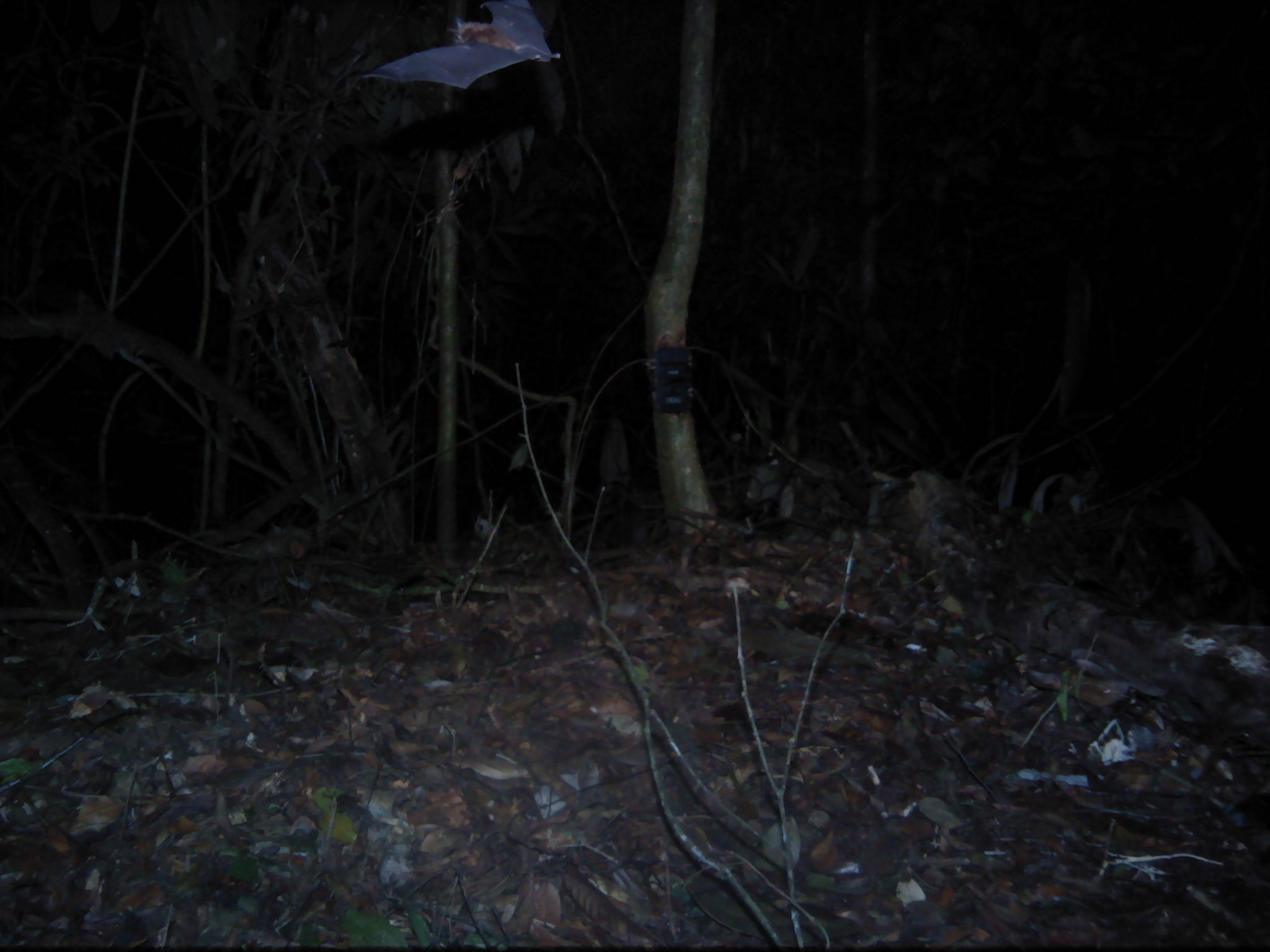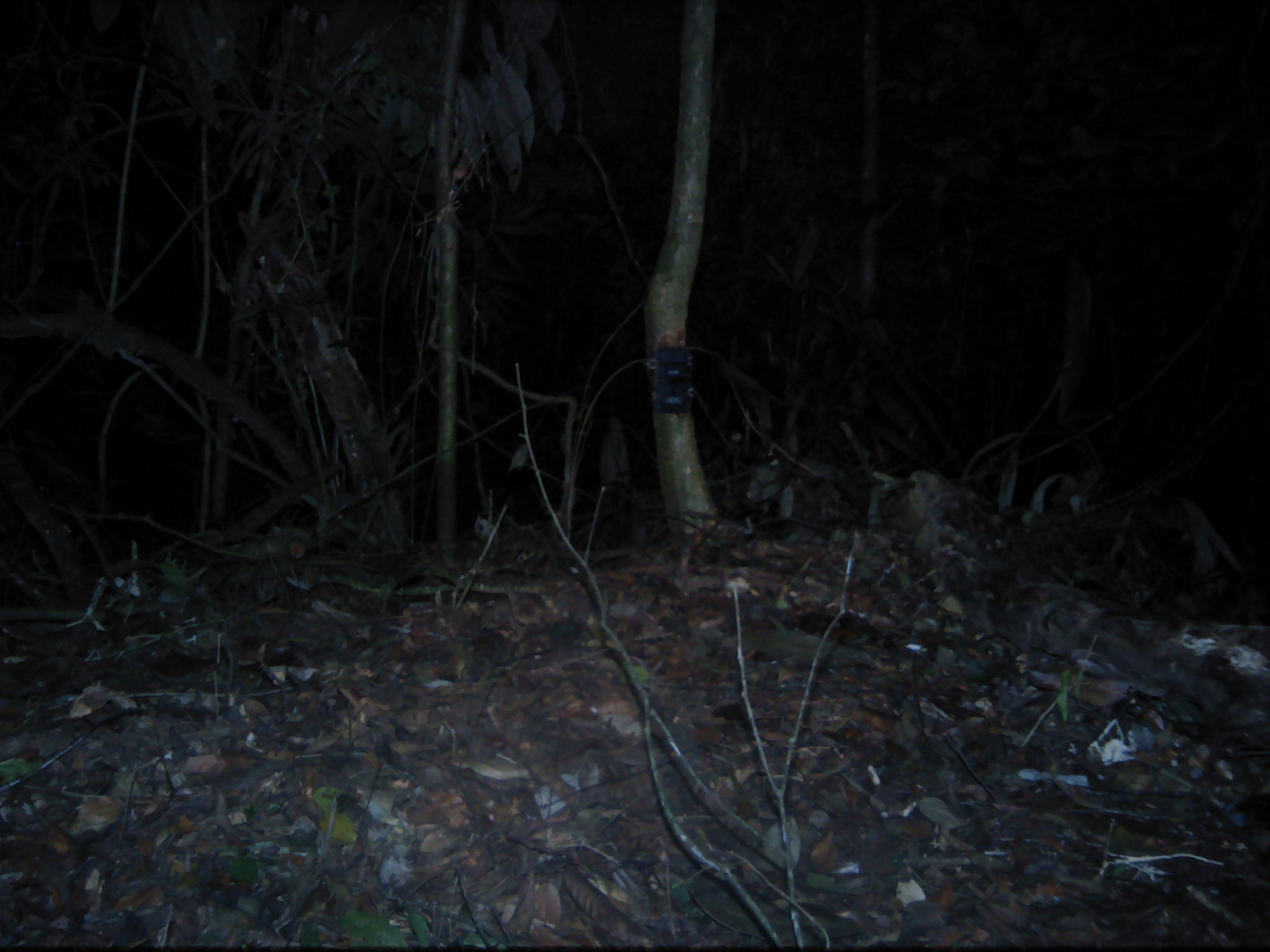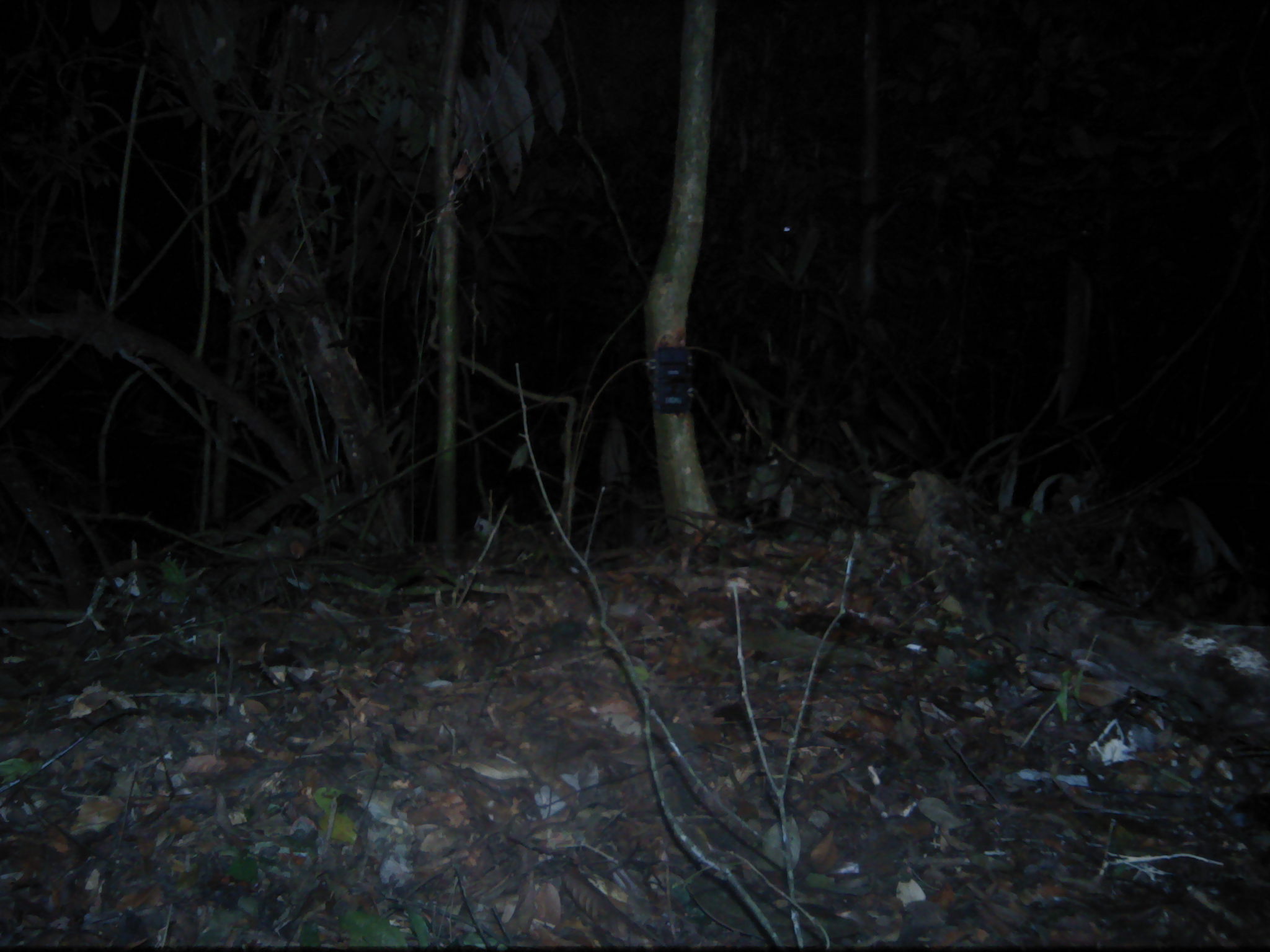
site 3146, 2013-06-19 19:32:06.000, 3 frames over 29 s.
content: unidentified animal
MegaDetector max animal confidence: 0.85